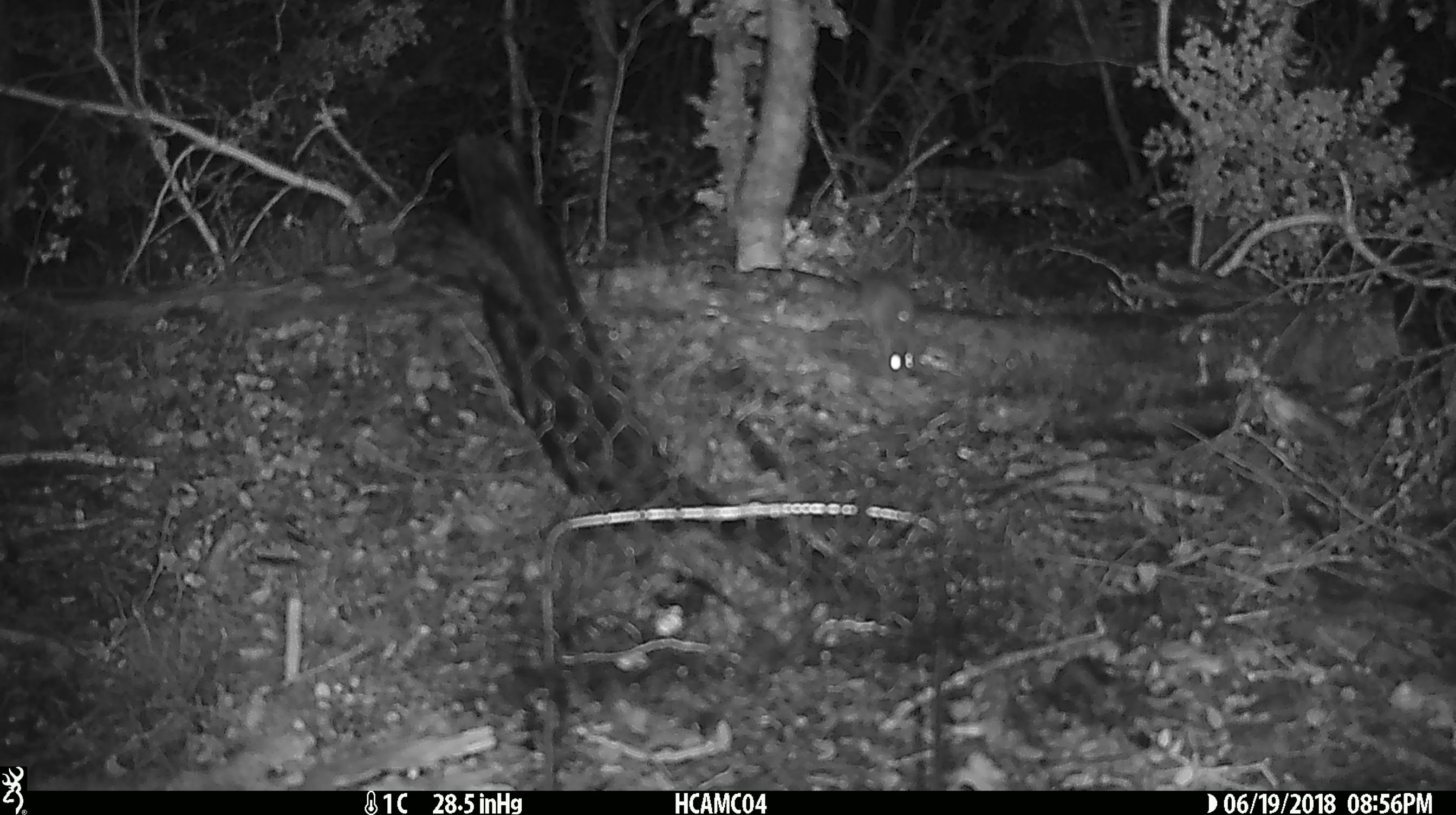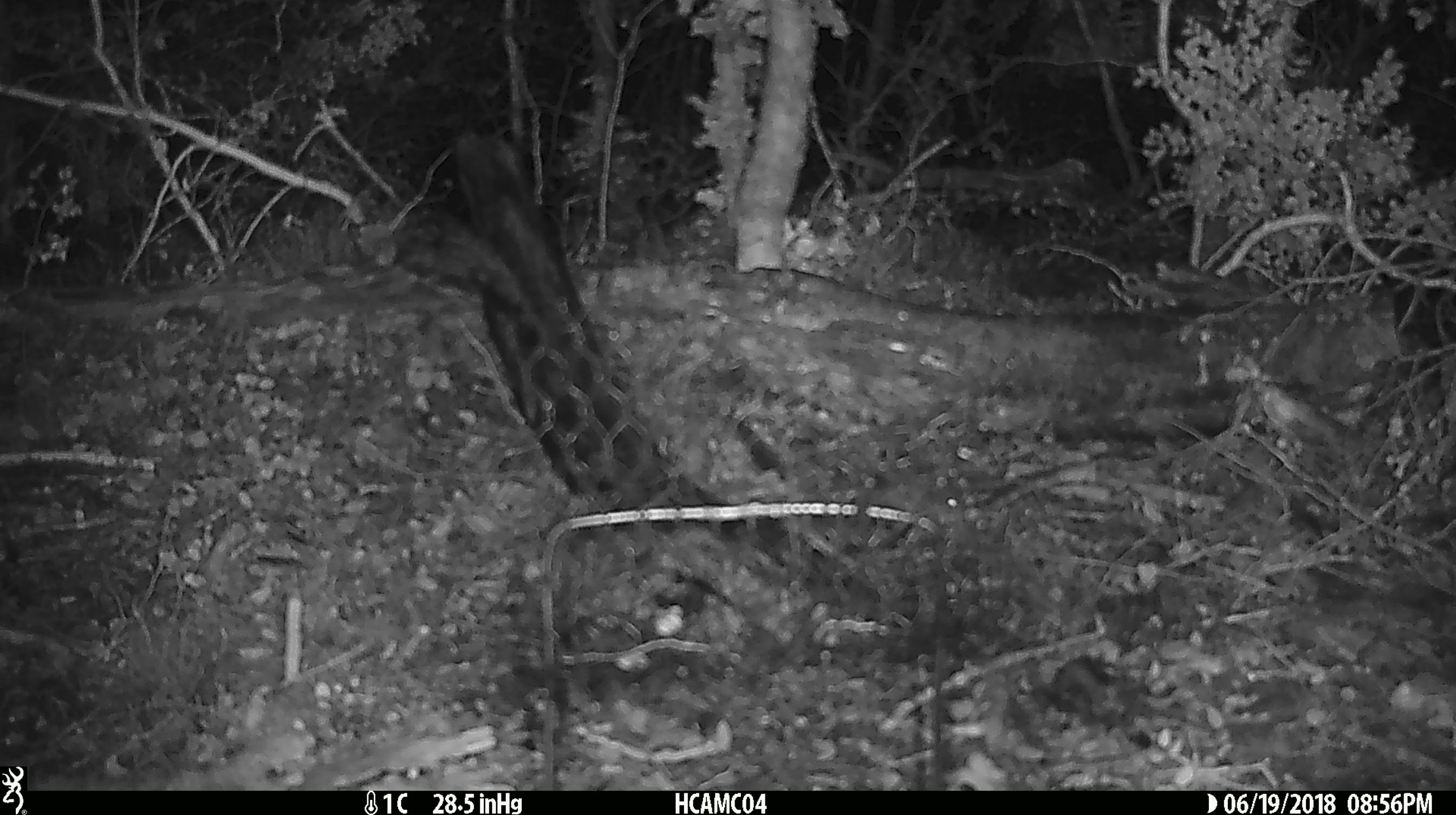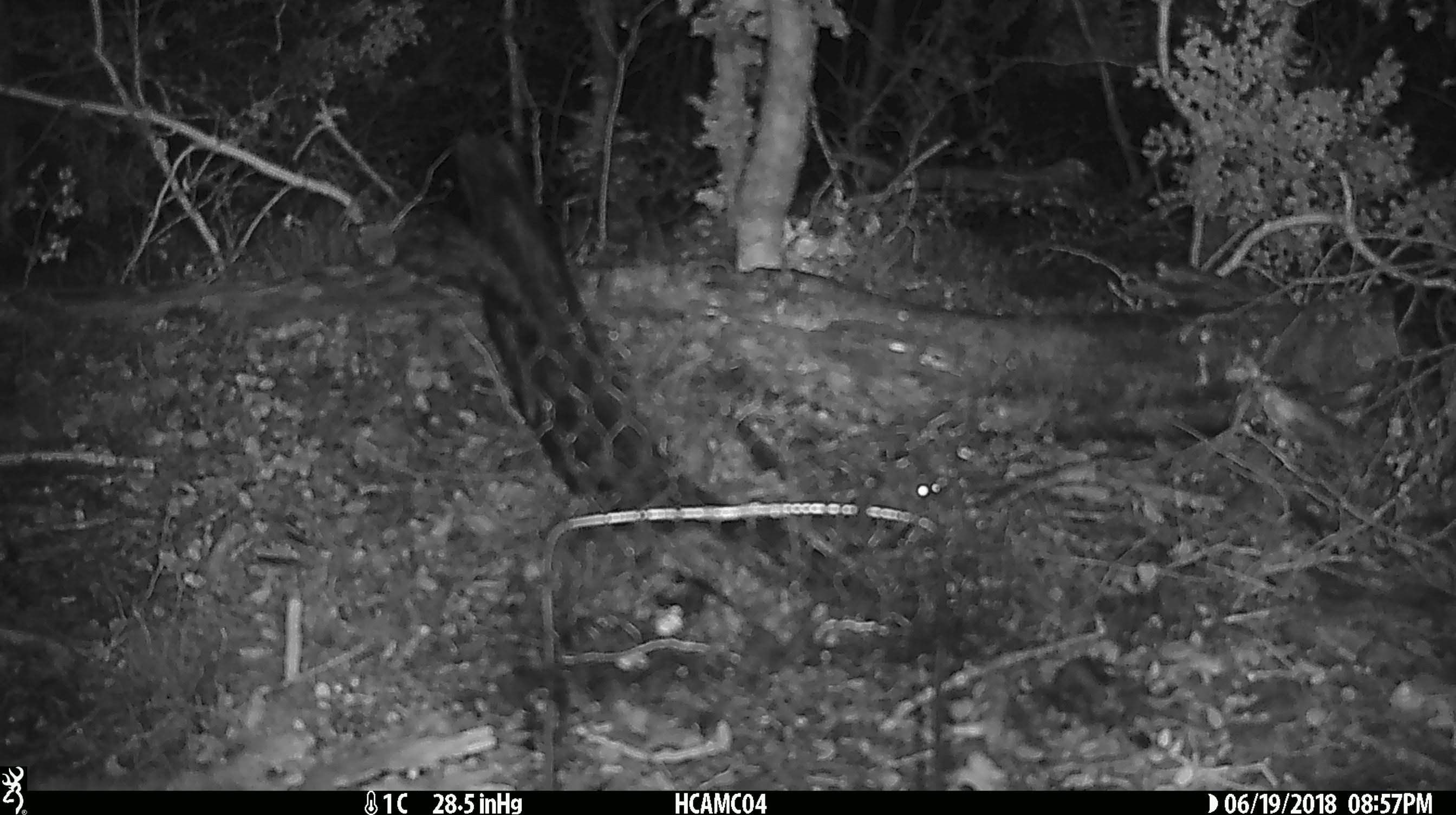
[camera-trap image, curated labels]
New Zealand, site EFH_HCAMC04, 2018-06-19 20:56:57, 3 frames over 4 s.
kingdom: Animalia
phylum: Chordata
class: Mammalia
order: Rodentia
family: Muridae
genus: Mus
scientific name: Mus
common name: mouse